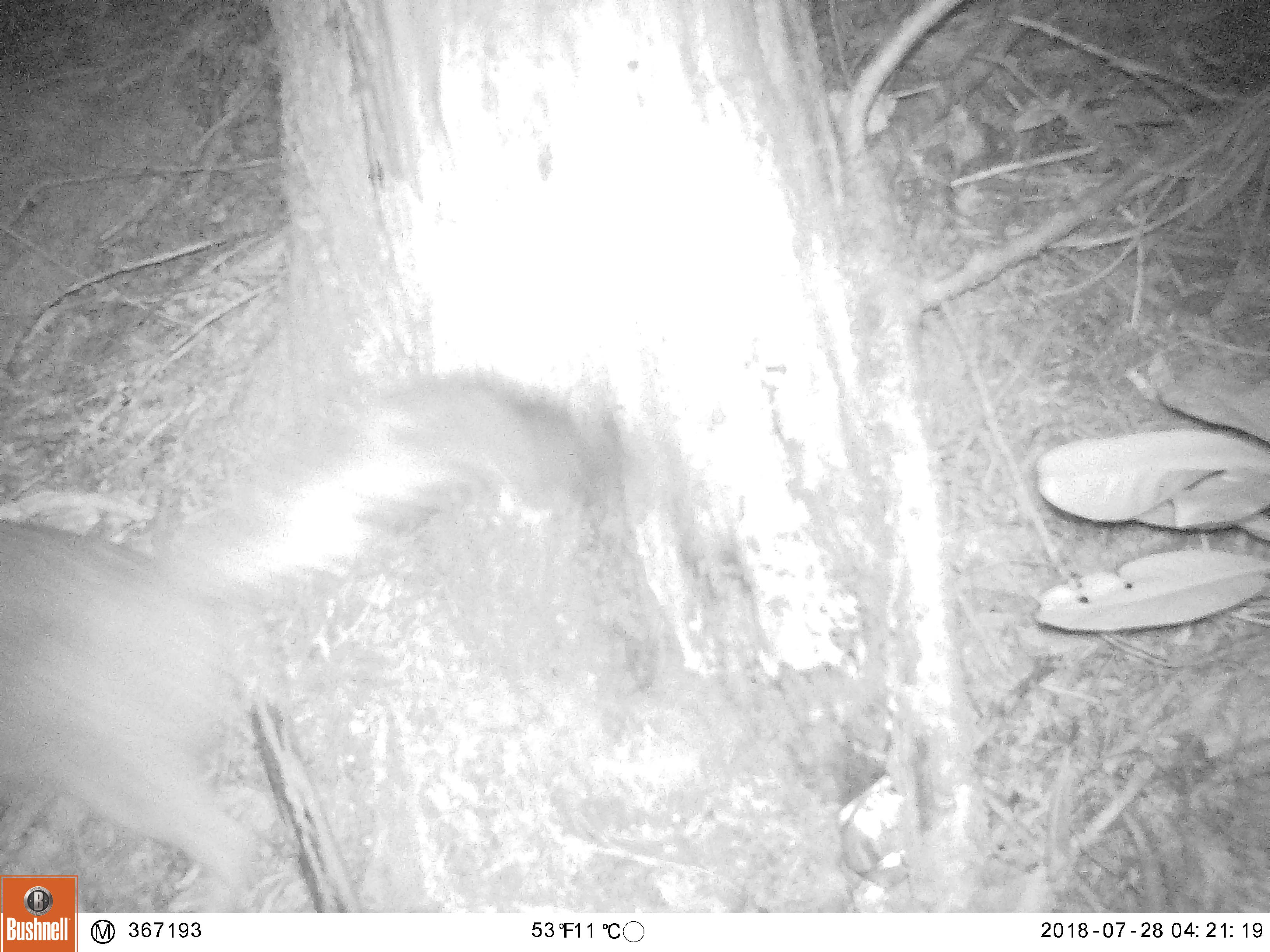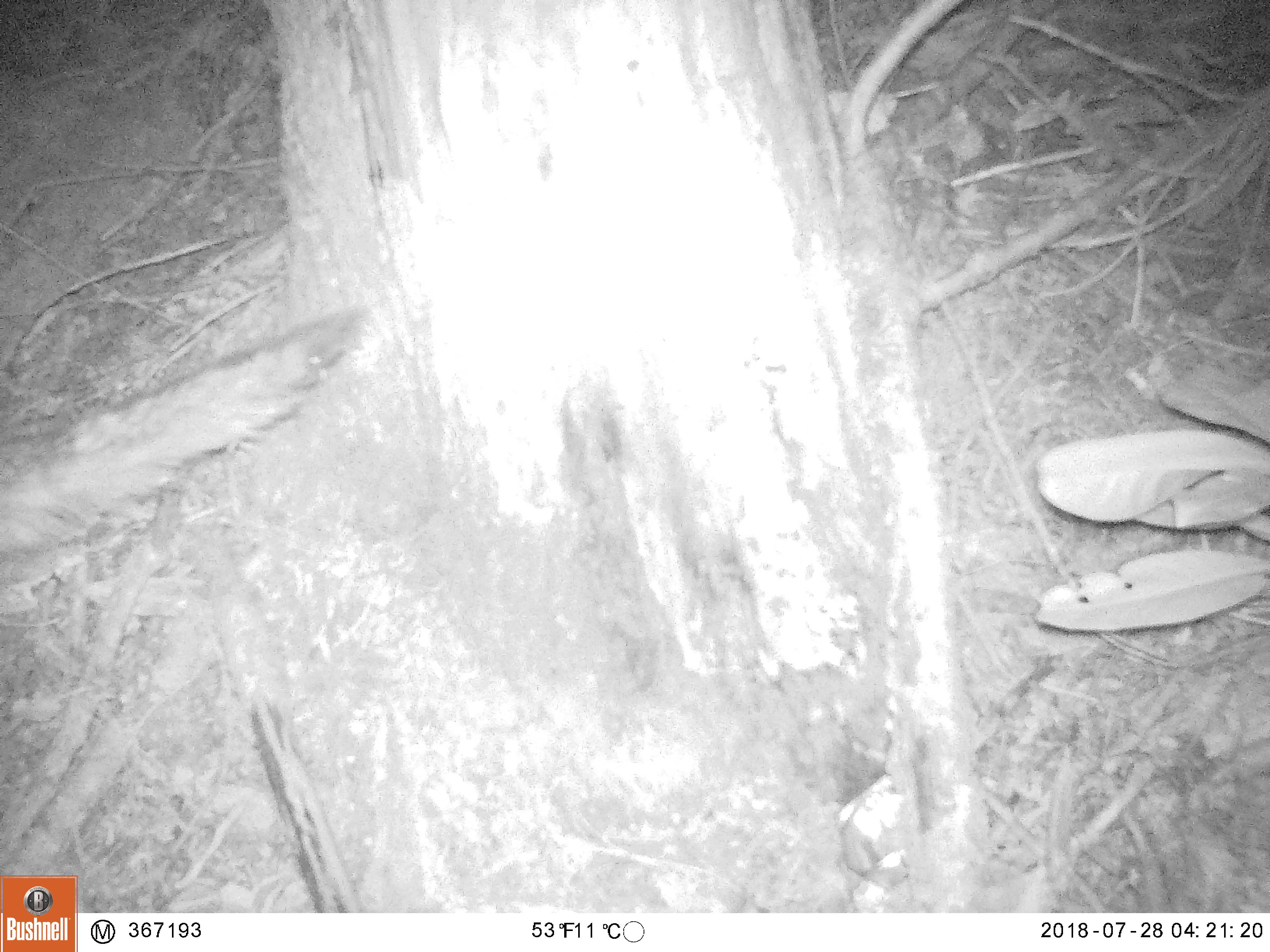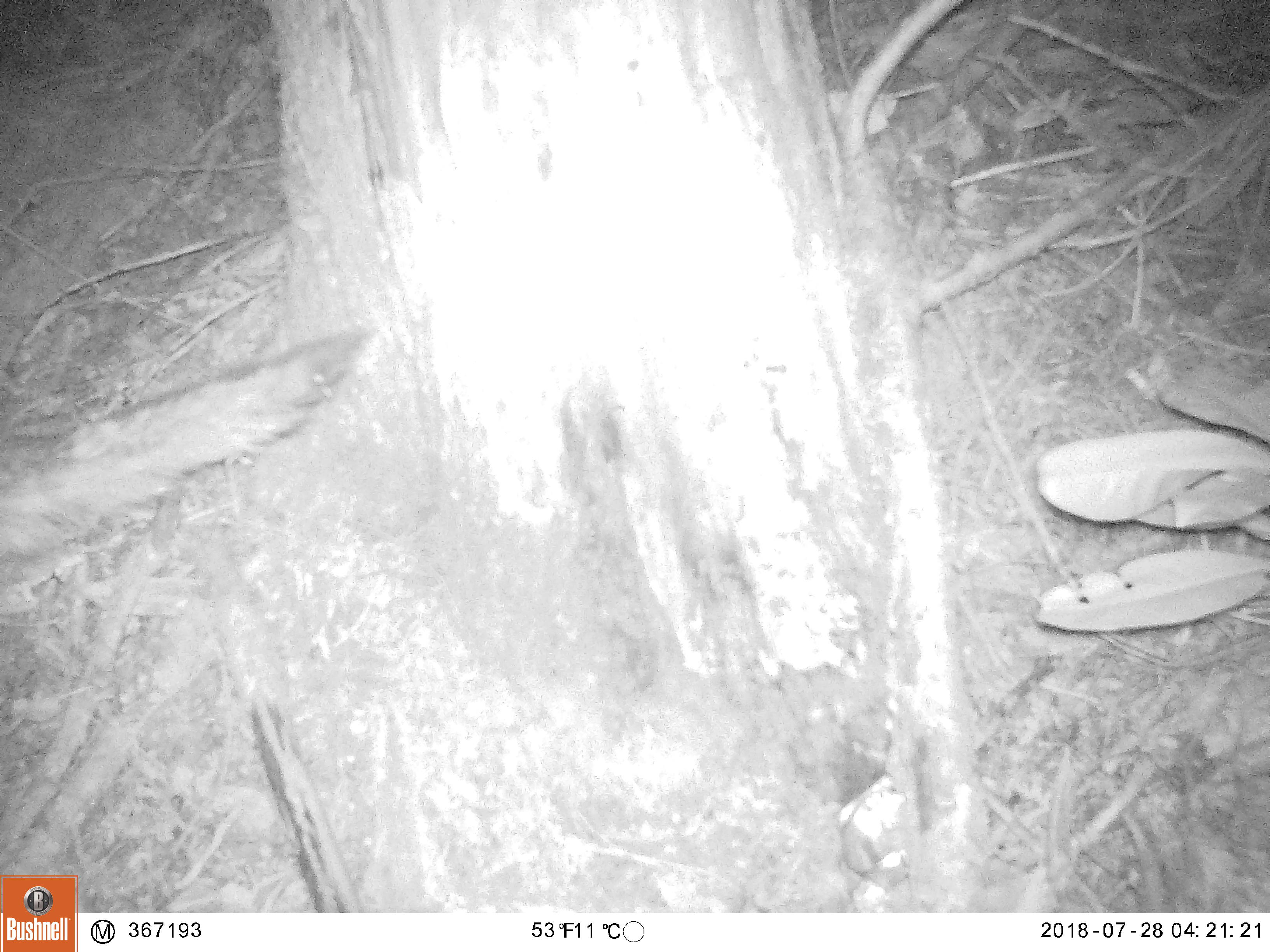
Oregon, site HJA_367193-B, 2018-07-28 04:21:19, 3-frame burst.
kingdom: Animalia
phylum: Chordata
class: Mammalia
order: Carnivora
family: Canidae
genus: Urocyon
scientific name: Urocyon cinereoargenteus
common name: gray fox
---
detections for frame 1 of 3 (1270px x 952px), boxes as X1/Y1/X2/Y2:
gray fox: 2/347/636/870; 86/362/627/907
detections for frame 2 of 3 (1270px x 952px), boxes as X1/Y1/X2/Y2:
gray fox: 6/305/387/623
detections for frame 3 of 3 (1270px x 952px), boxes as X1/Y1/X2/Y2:
gray fox: 7/321/373/609